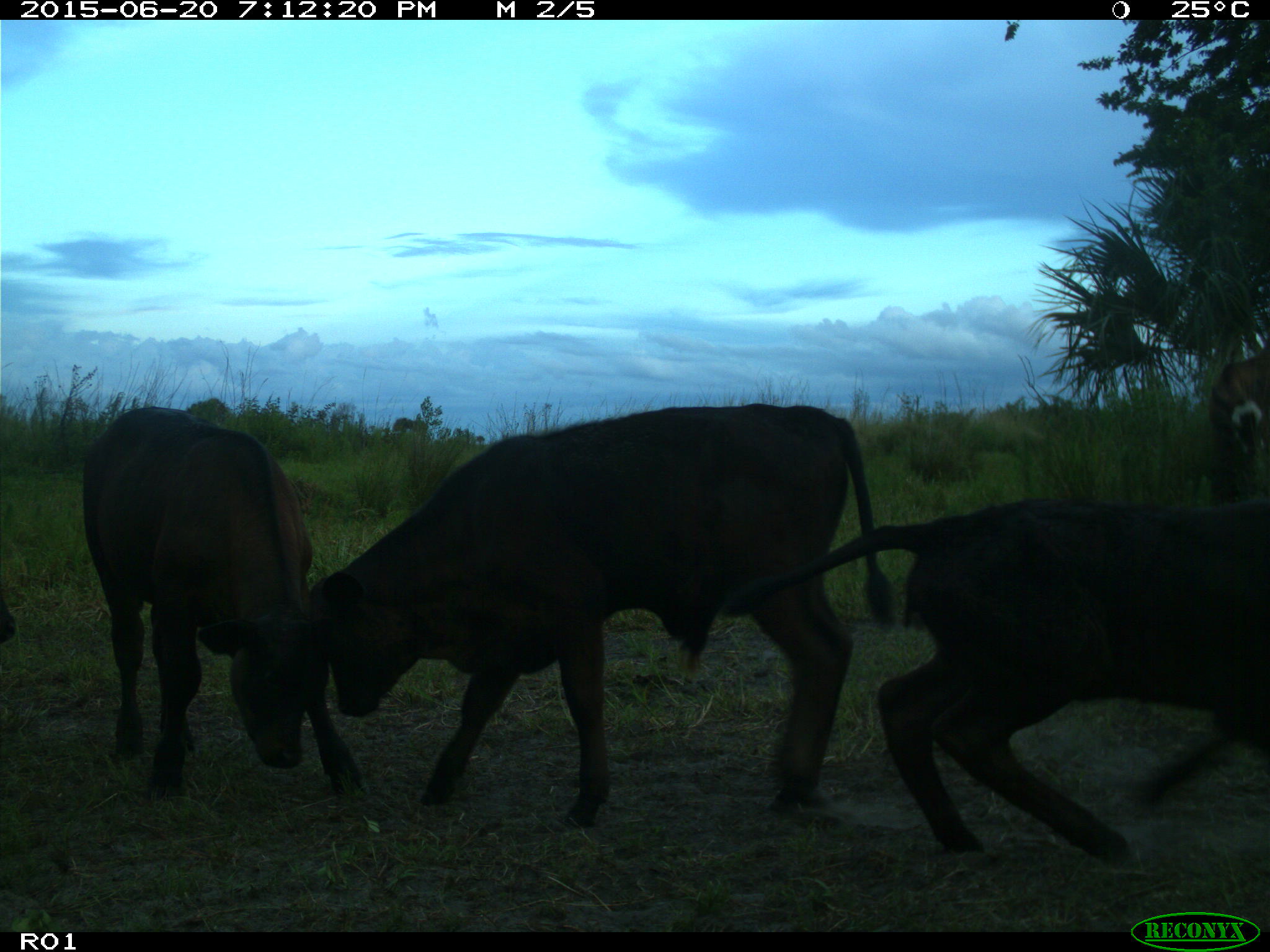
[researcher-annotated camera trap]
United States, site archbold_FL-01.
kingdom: Animalia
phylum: Chordata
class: Mammalia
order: Artiodactyla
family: Bovidae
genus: Bos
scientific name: Bos taurus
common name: domestic cow